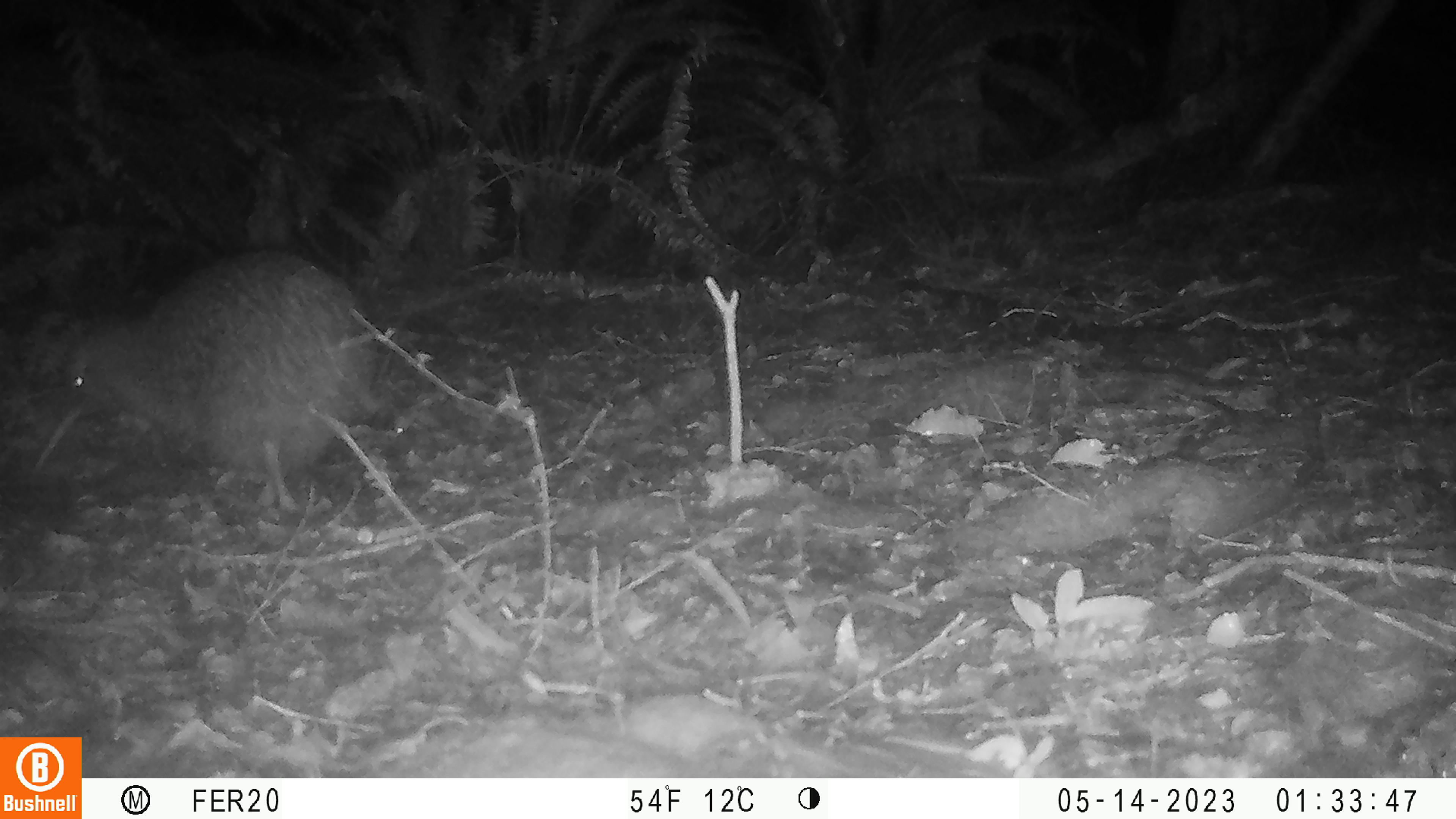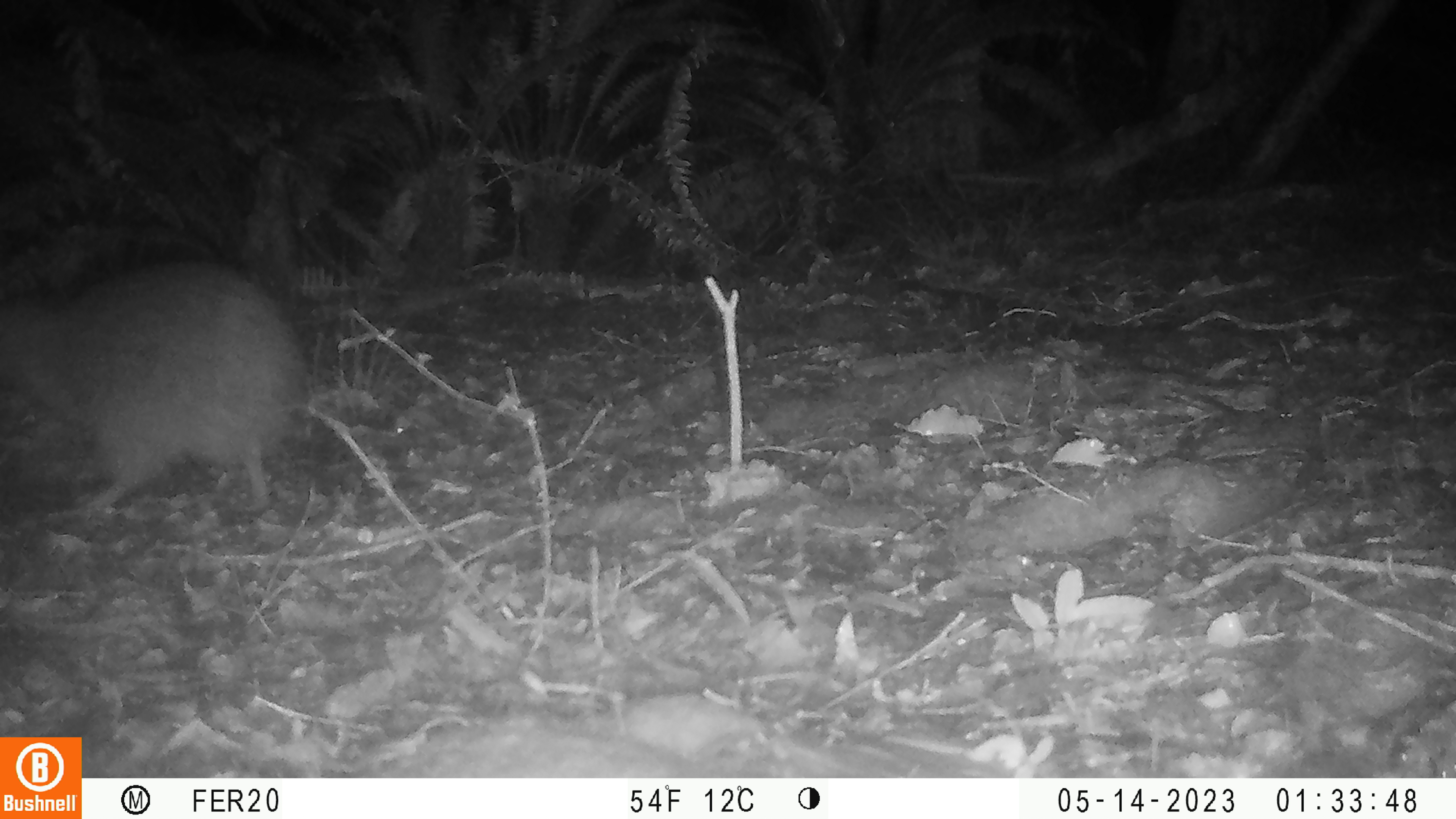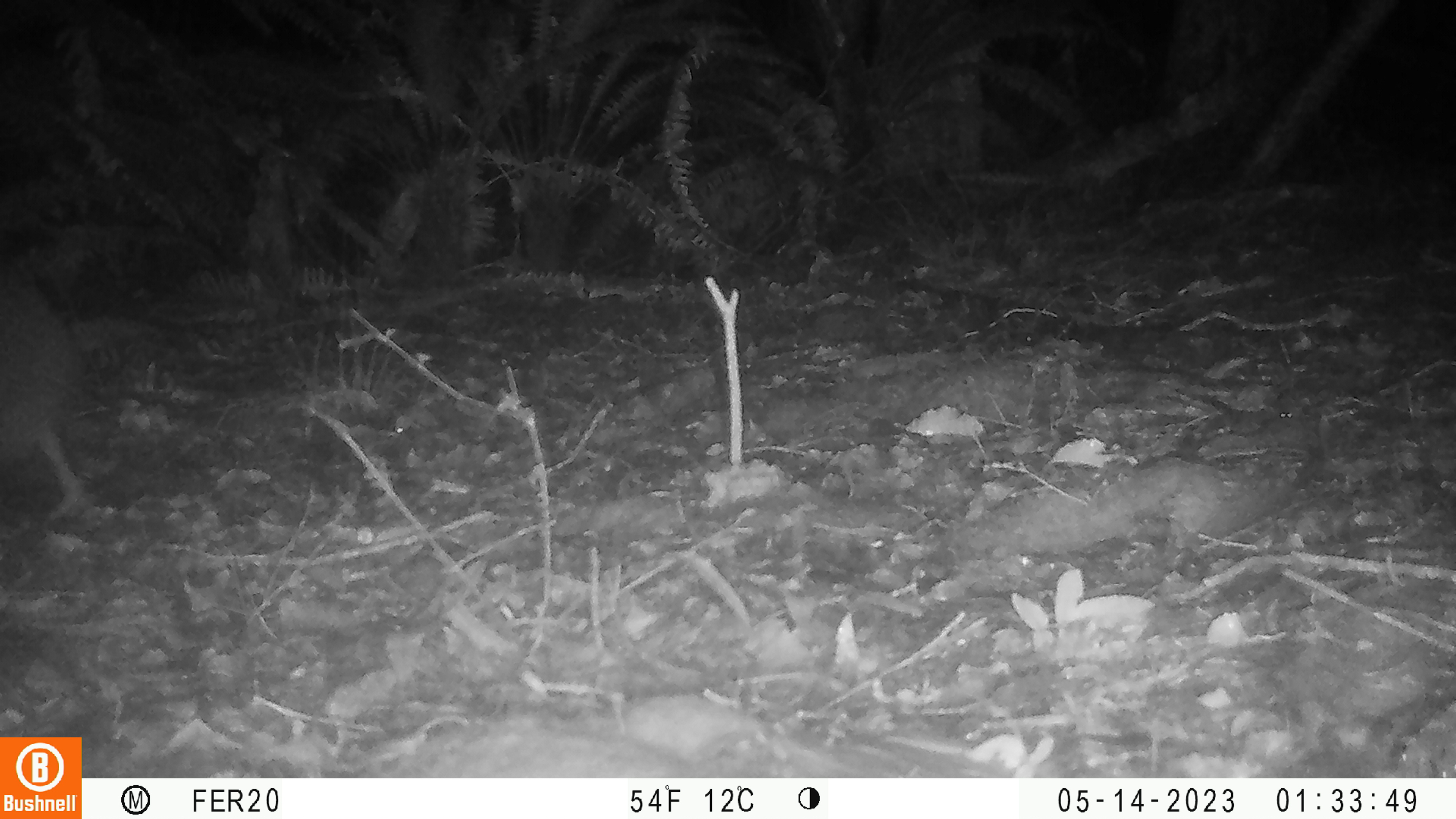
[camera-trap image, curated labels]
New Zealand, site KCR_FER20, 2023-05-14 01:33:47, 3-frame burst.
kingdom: Animalia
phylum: Chordata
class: Aves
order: Apterygiformes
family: Apterygidae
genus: Apteryx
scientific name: Apteryx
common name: kiwi